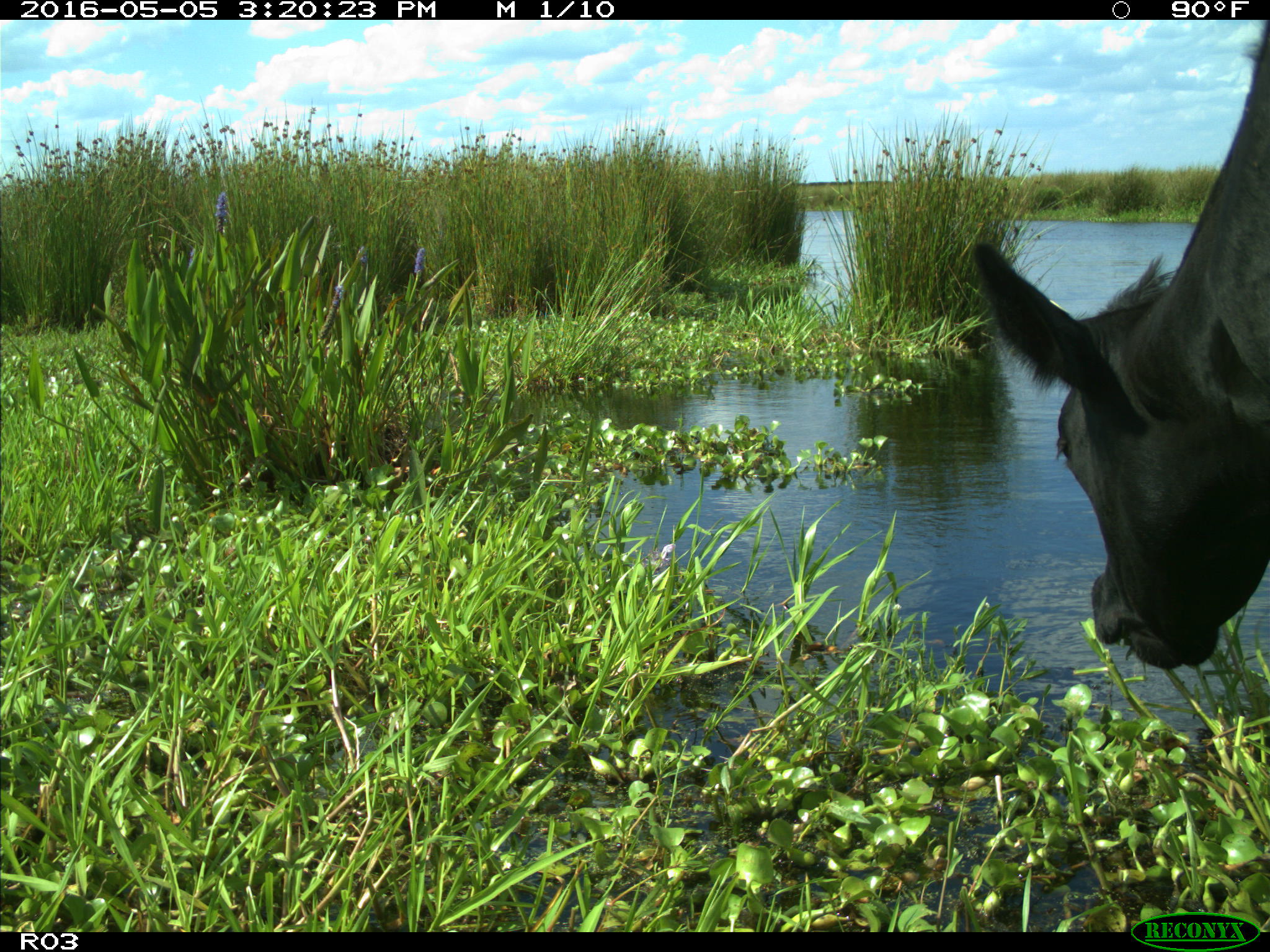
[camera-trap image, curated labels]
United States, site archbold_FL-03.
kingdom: Animalia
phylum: Chordata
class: Mammalia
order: Artiodactyla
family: Bovidae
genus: Bos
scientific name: Bos taurus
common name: domestic cow